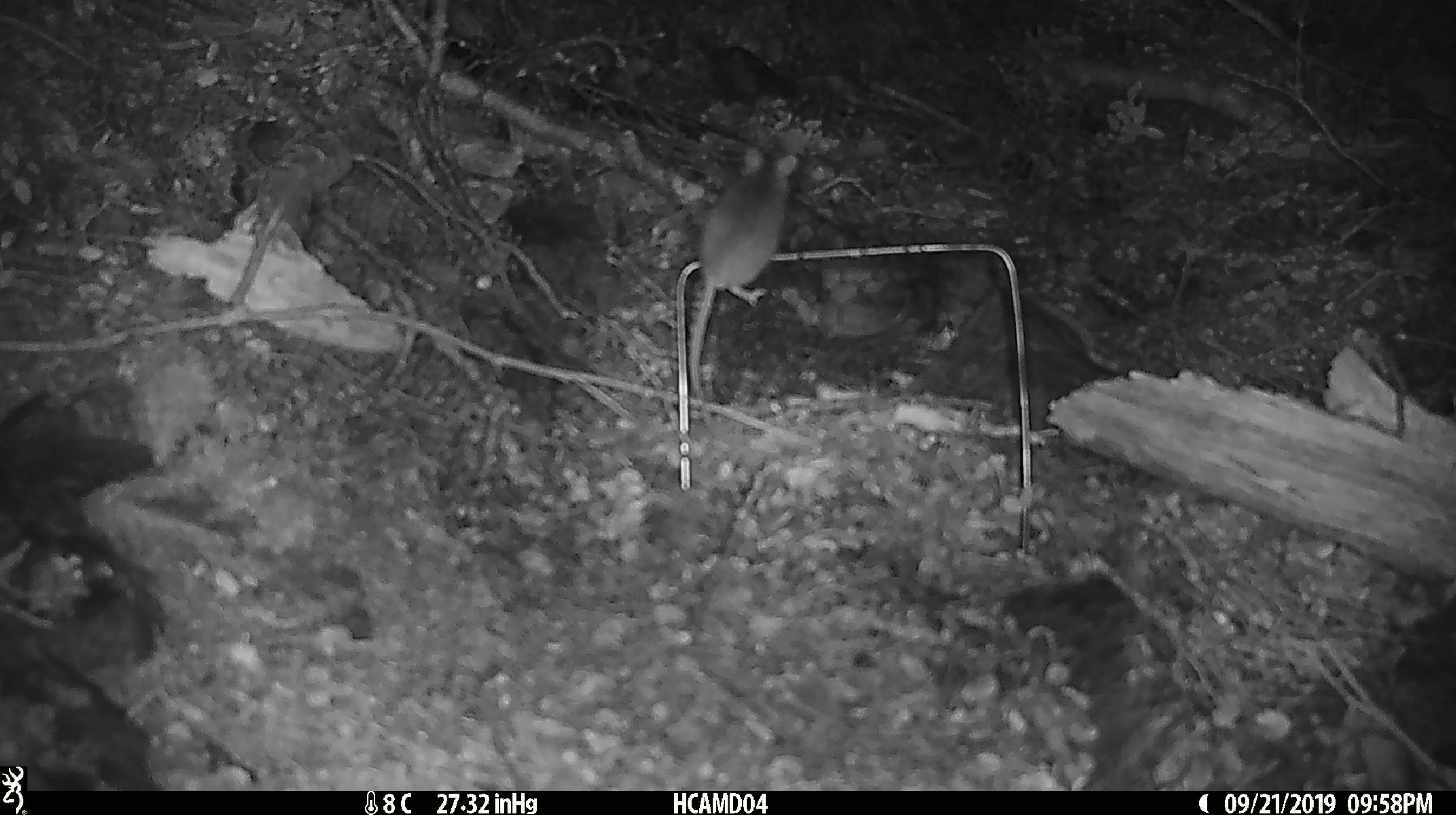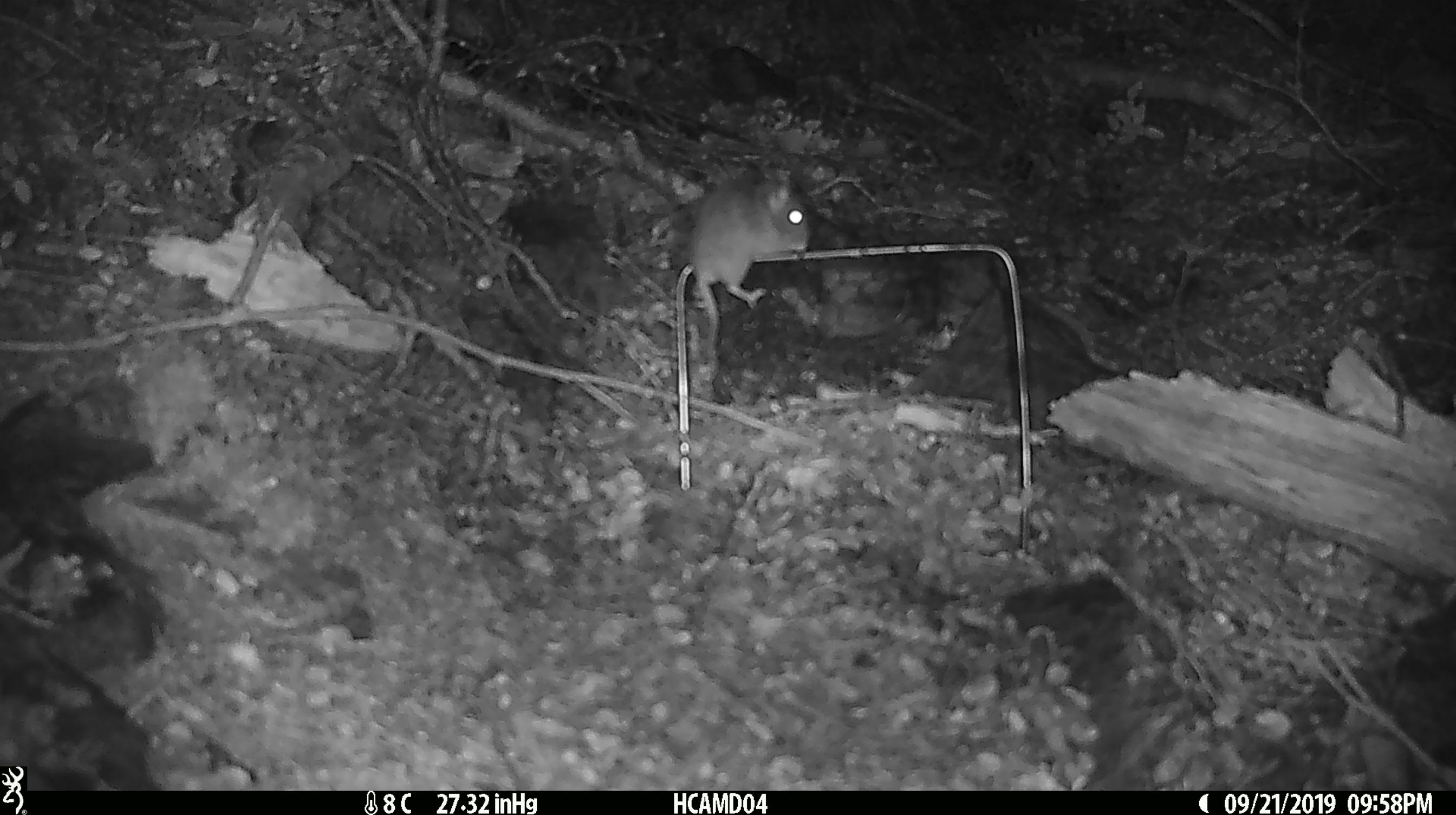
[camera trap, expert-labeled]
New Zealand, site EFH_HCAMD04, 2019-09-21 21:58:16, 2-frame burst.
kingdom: Animalia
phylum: Chordata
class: Mammalia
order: Rodentia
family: Muridae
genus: Mus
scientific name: Mus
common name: mouse